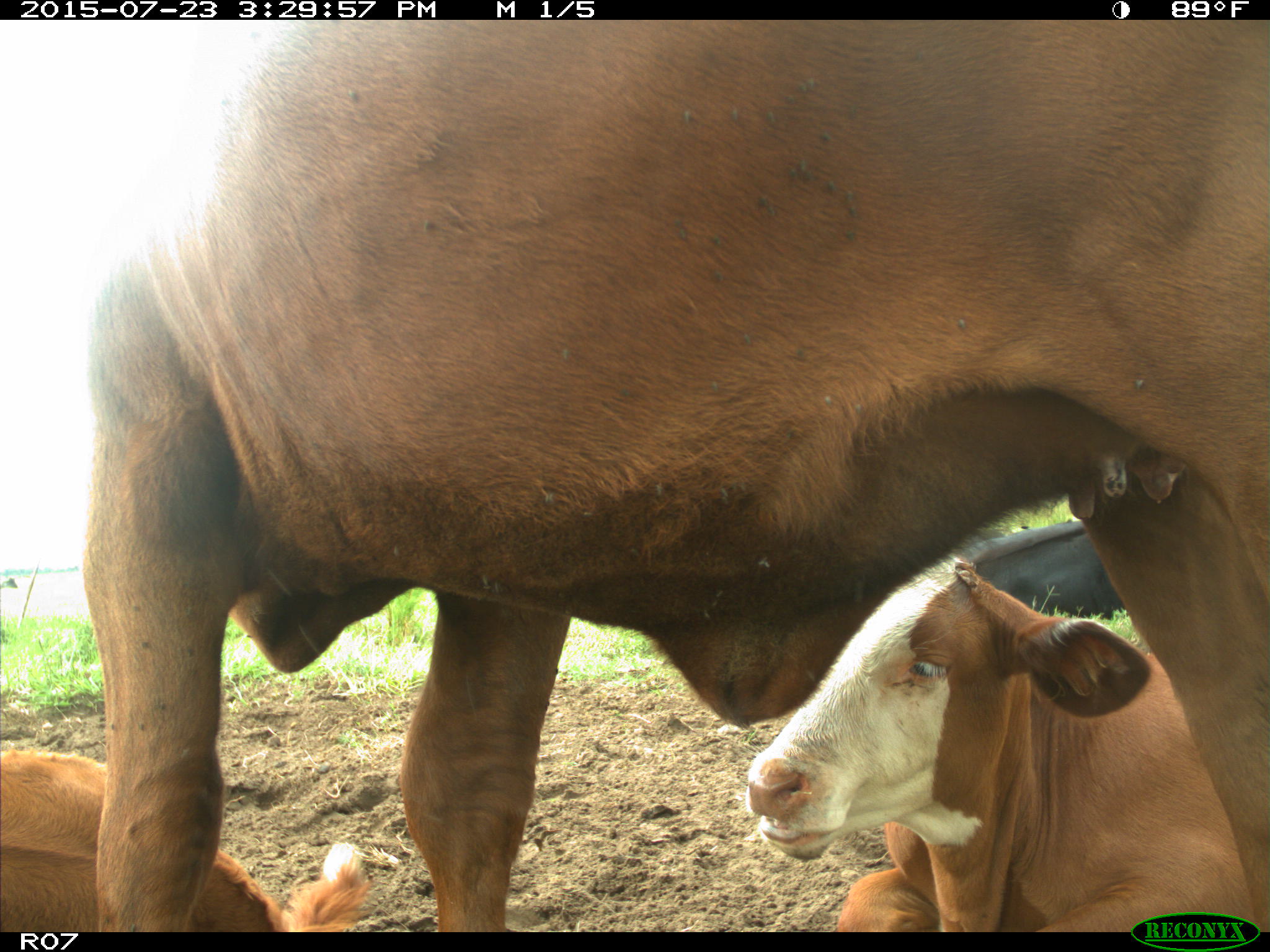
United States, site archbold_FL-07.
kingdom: Animalia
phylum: Chordata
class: Mammalia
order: Artiodactyla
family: Bovidae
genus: Bos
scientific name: Bos taurus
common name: domestic cow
Bos taurus (domestic cow).